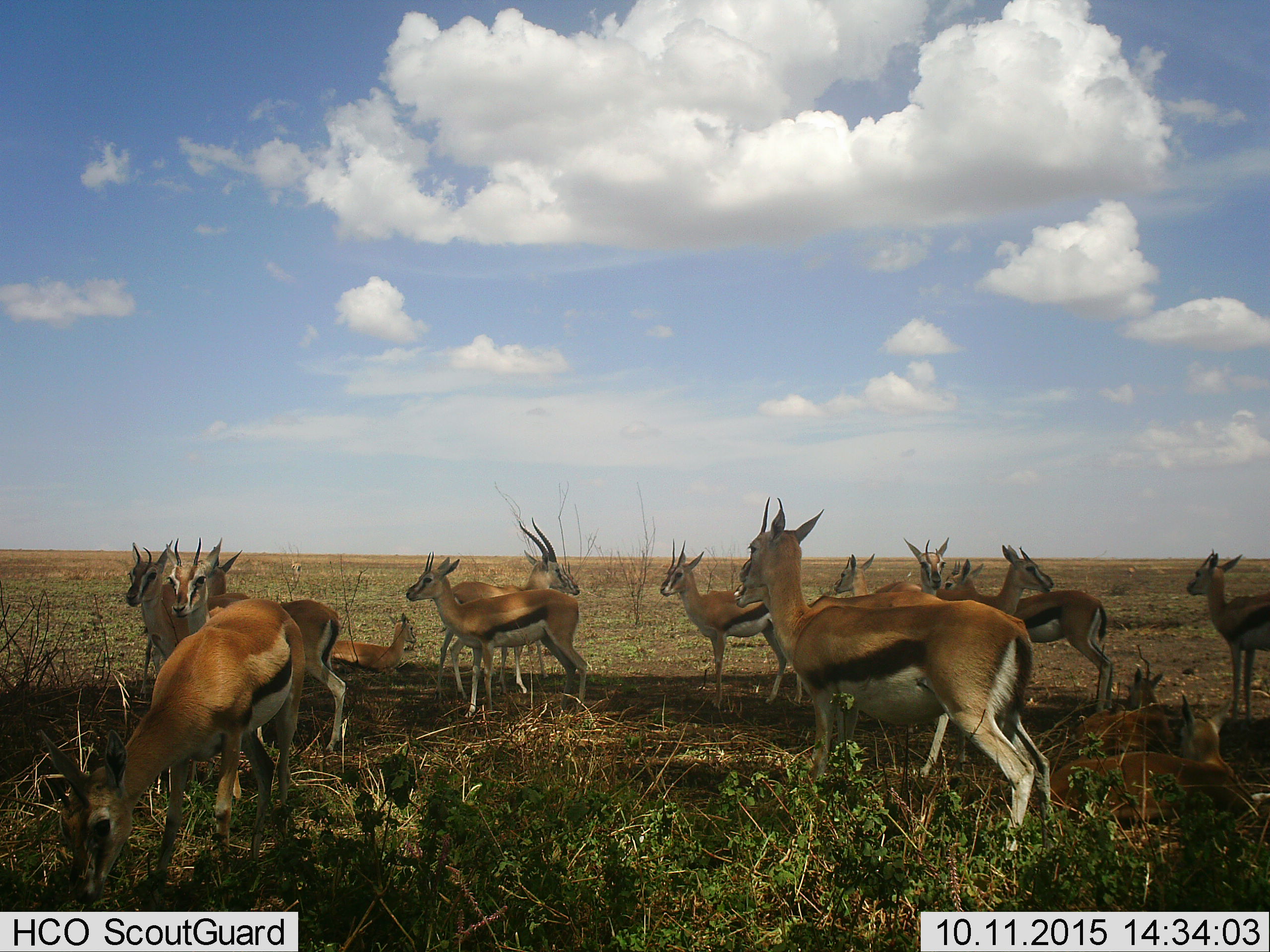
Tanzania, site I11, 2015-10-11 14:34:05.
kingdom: Animalia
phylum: Chordata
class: Mammalia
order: Artiodactyla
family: Bovidae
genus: Eudorcas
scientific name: Eudorcas thomsonii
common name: thomson's gazelle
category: gazellethomsons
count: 11-50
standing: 78%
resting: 67%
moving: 22%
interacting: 11%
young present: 33%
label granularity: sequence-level